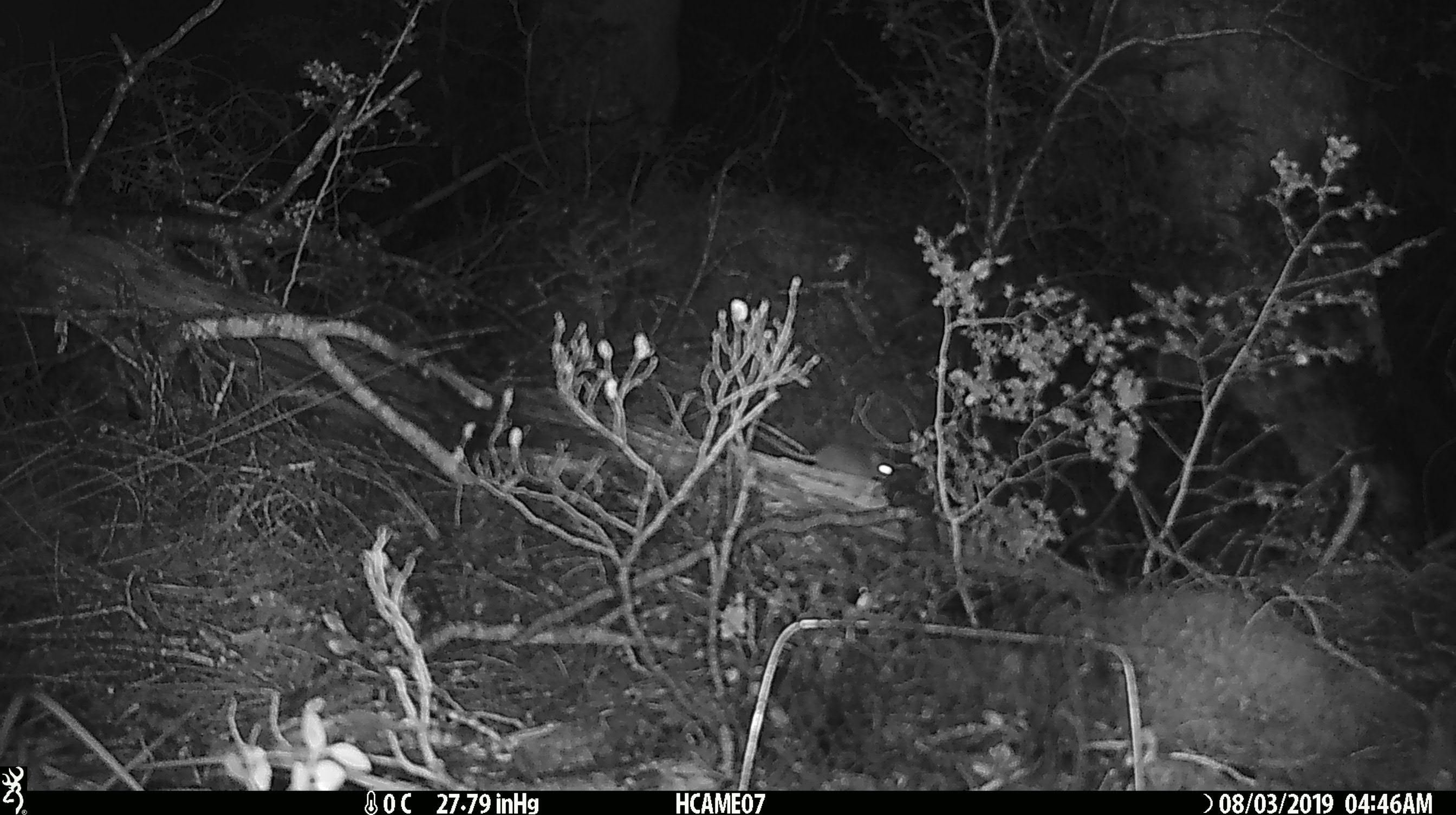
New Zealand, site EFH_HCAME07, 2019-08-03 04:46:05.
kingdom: Animalia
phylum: Chordata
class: Mammalia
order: Rodentia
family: Muridae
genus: Mus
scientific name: Mus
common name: mouse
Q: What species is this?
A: Mouse (Mus).